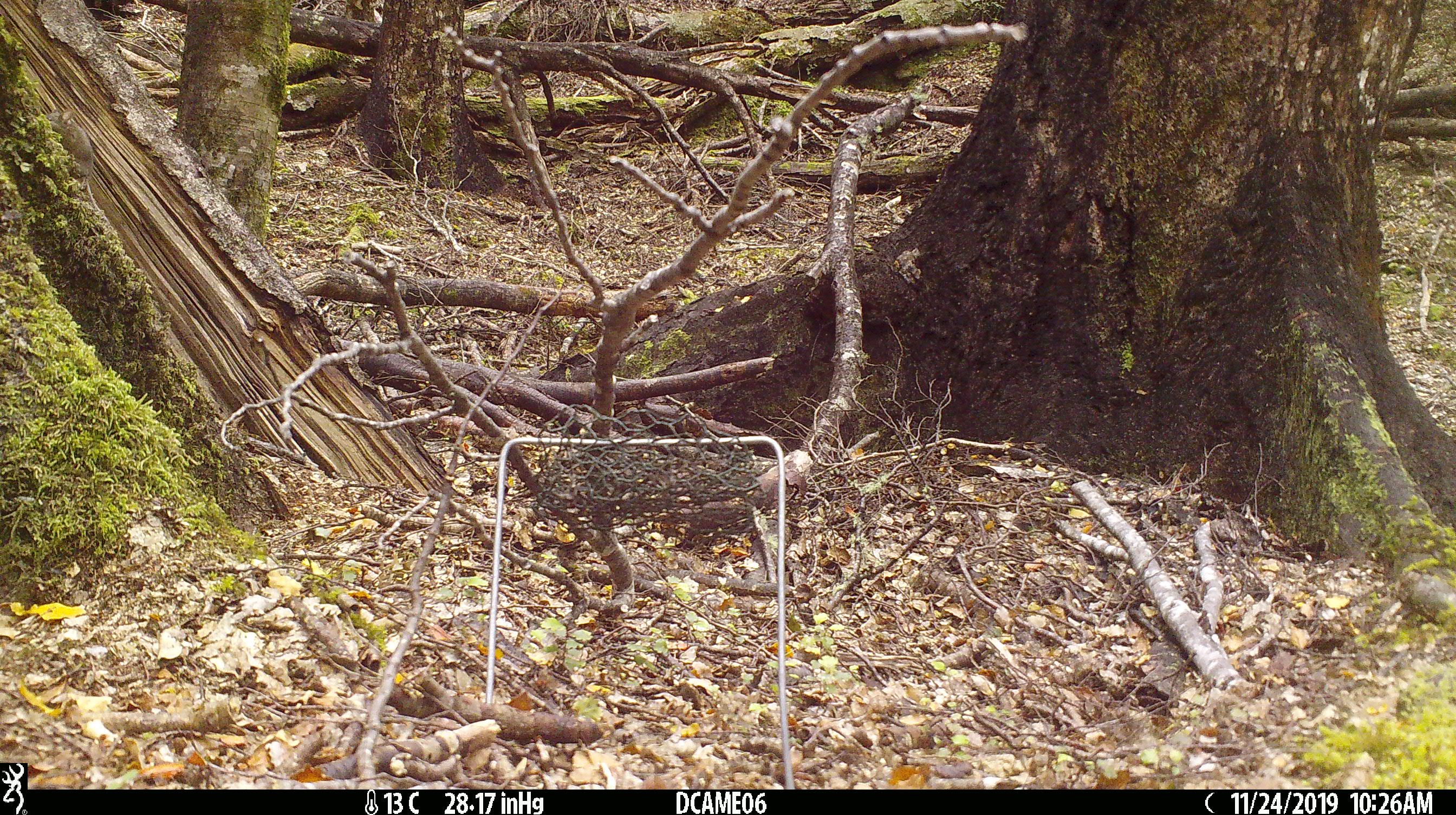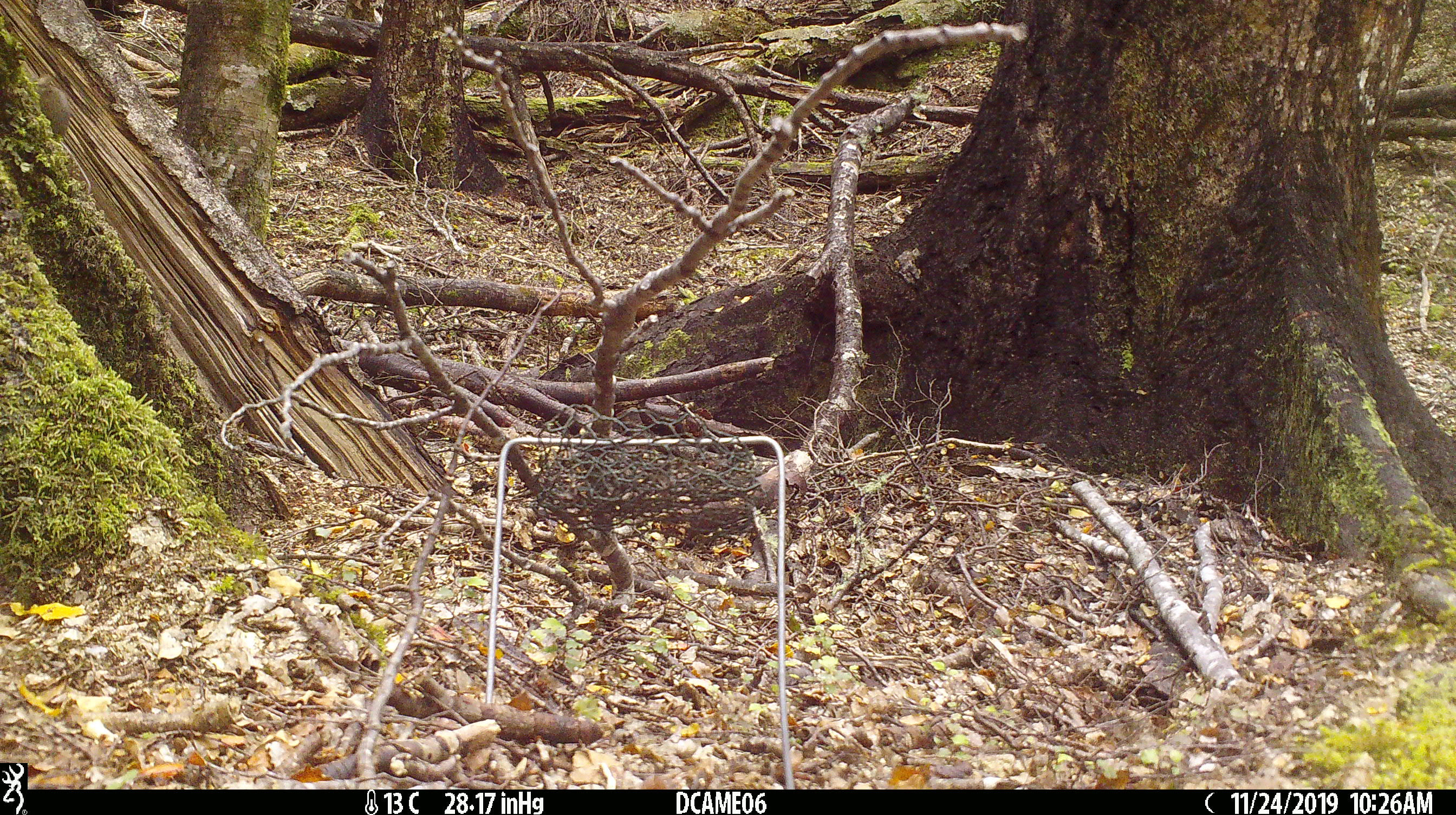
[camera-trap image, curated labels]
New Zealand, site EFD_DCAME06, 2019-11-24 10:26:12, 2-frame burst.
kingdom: Animalia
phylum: Chordata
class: Mammalia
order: Rodentia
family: Muridae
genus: Mus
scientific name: Mus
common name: mouse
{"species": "mouse (Mus)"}